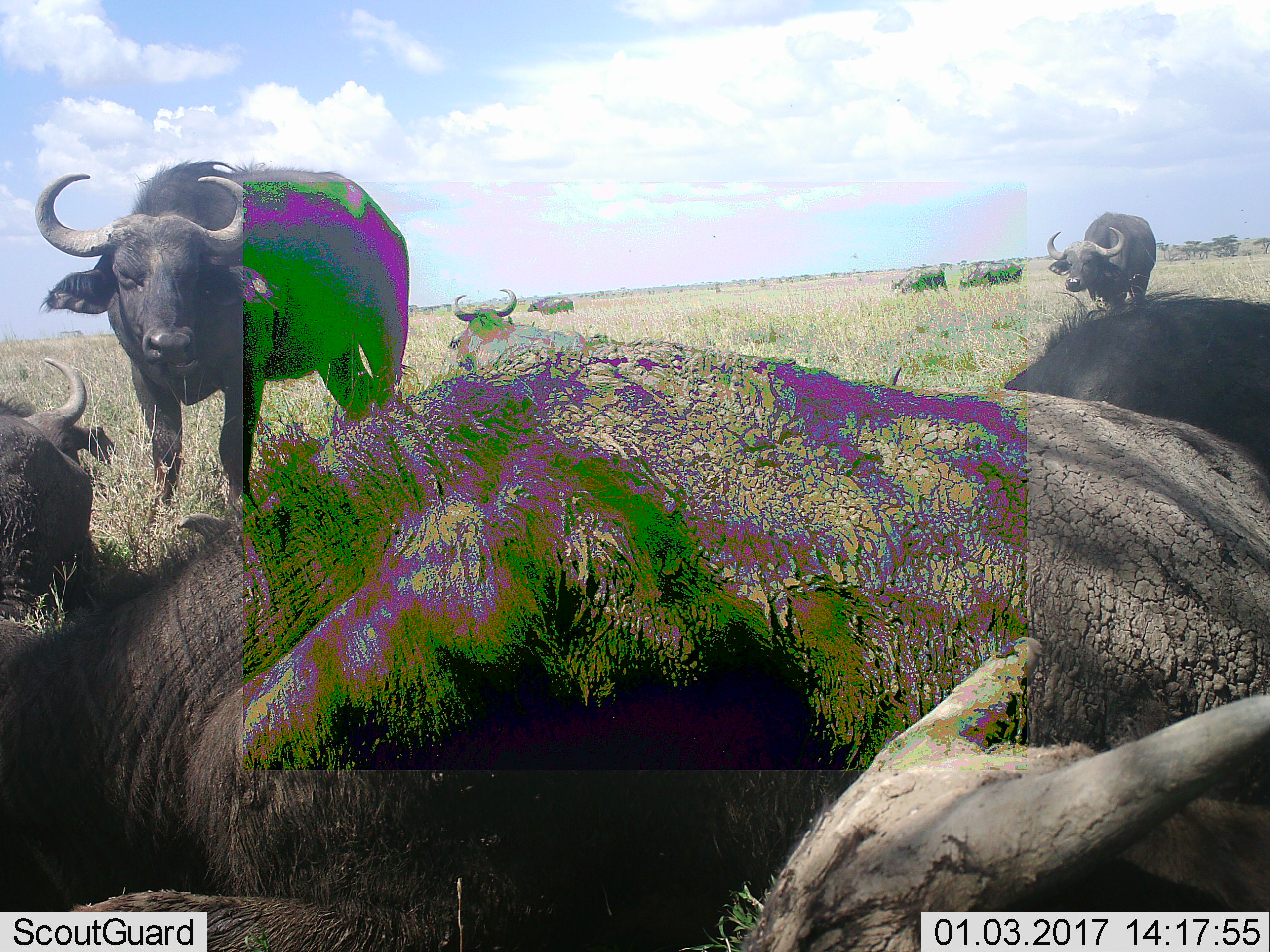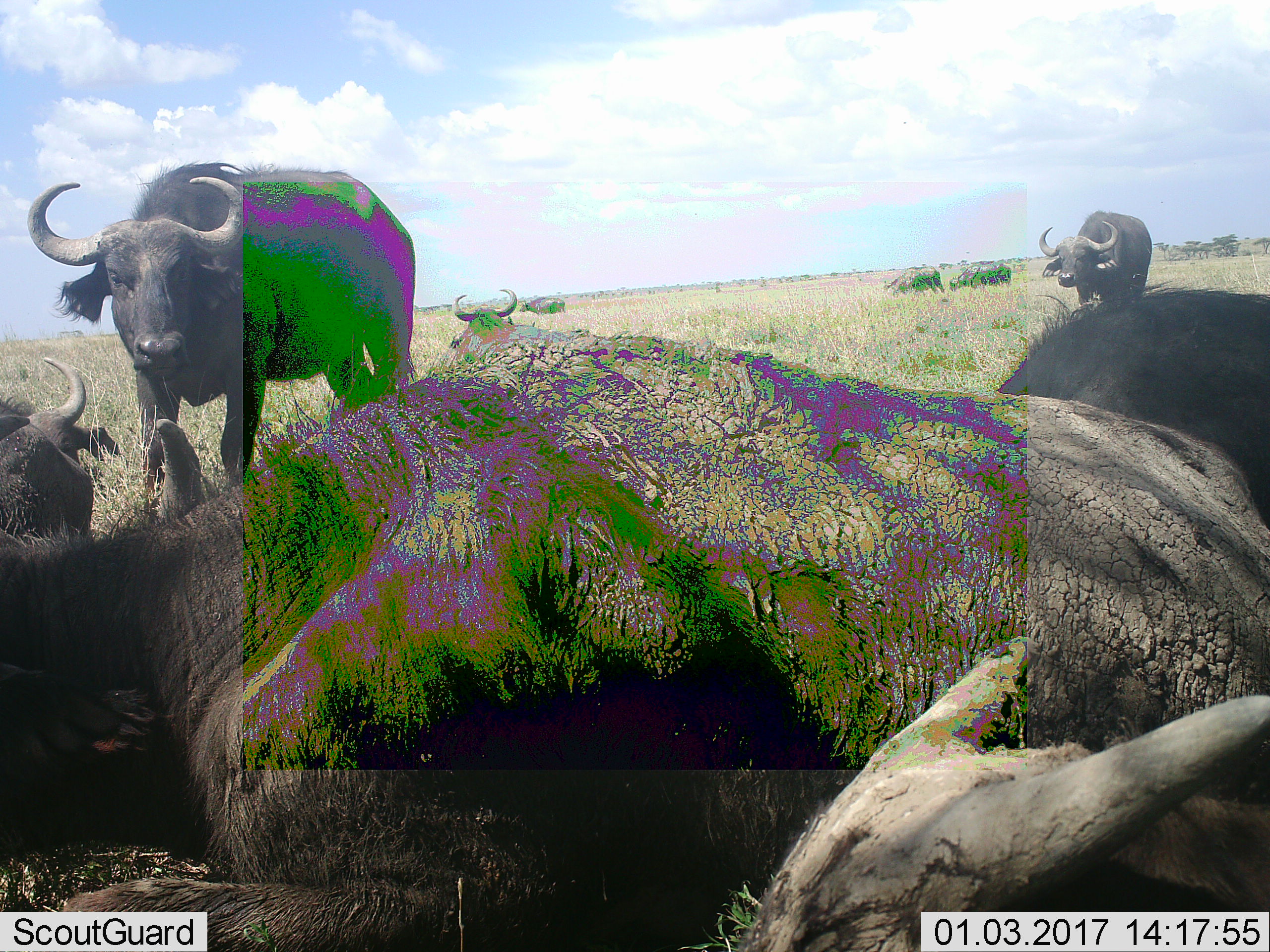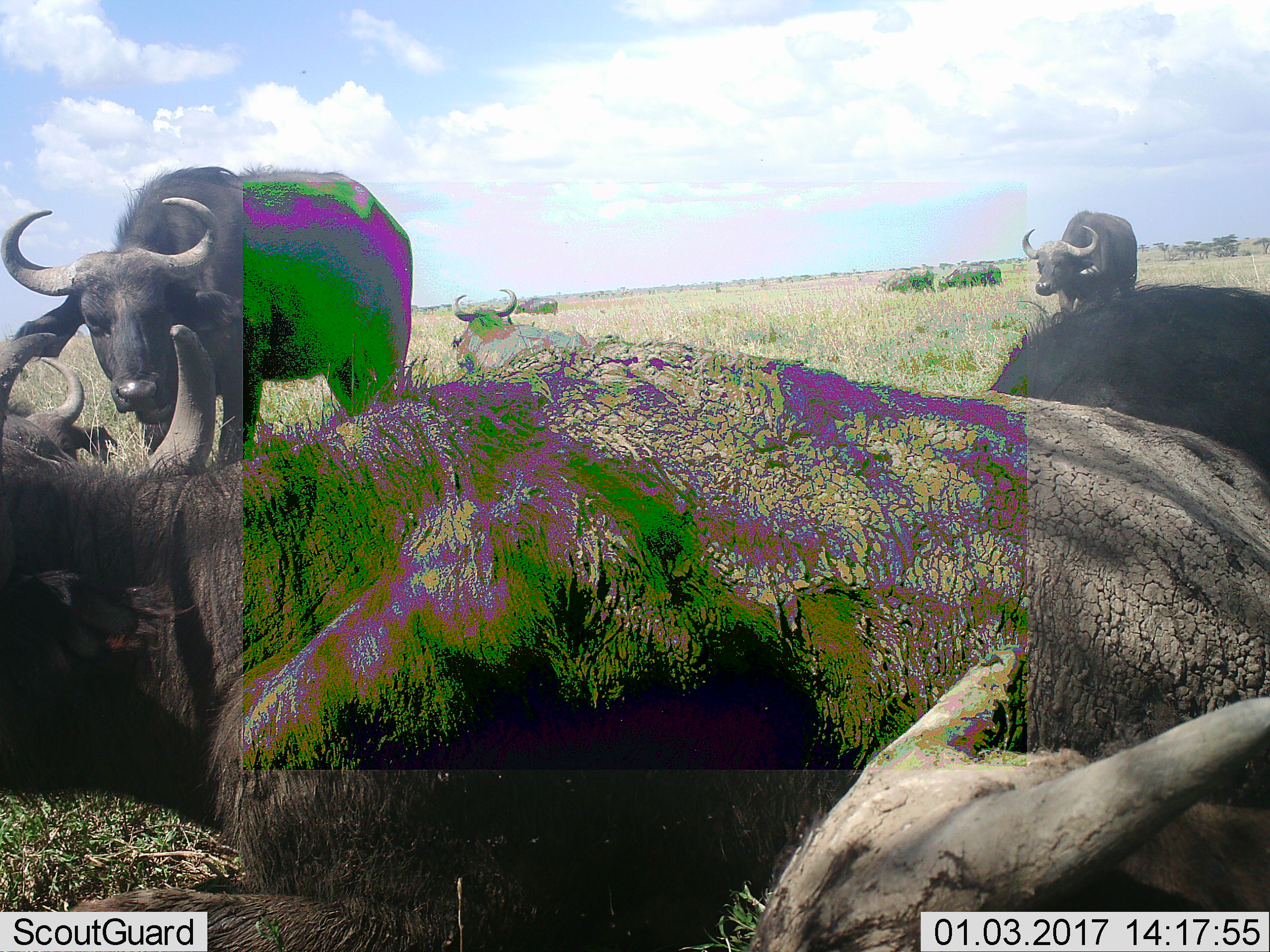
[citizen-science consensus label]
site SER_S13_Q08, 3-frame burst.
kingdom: Animalia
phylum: Chordata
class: Mammalia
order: Artiodactyla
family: Bovidae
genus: Syncerus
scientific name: Syncerus caffer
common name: african buffalo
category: buffalo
Buffalo (african buffalo) (Syncerus caffer), count 10. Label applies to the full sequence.